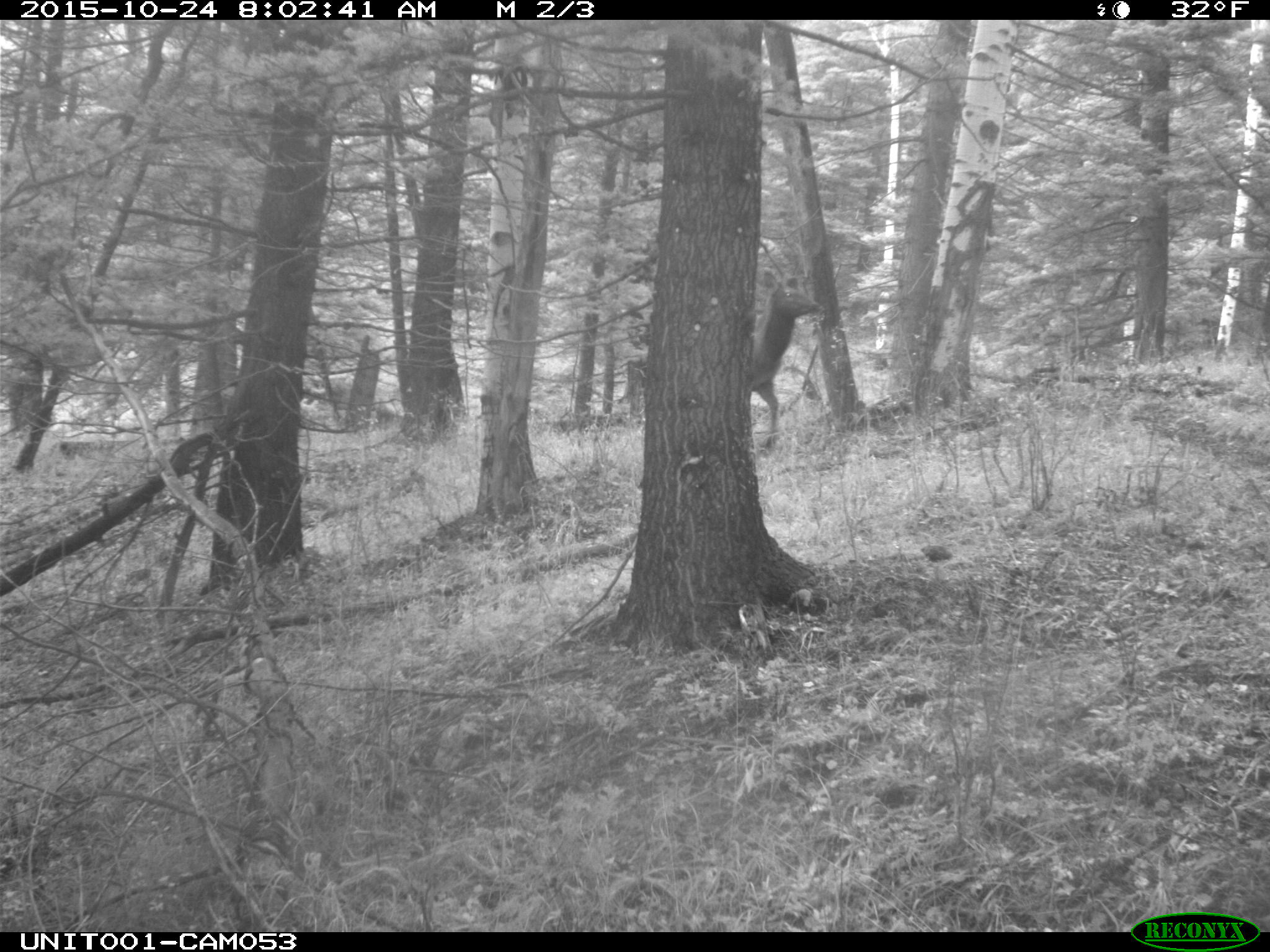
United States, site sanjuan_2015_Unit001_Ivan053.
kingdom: Animalia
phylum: Chordata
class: Mammalia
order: Artiodactyla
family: Cervidae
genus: Cervus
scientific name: Cervus elaphus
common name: red deer